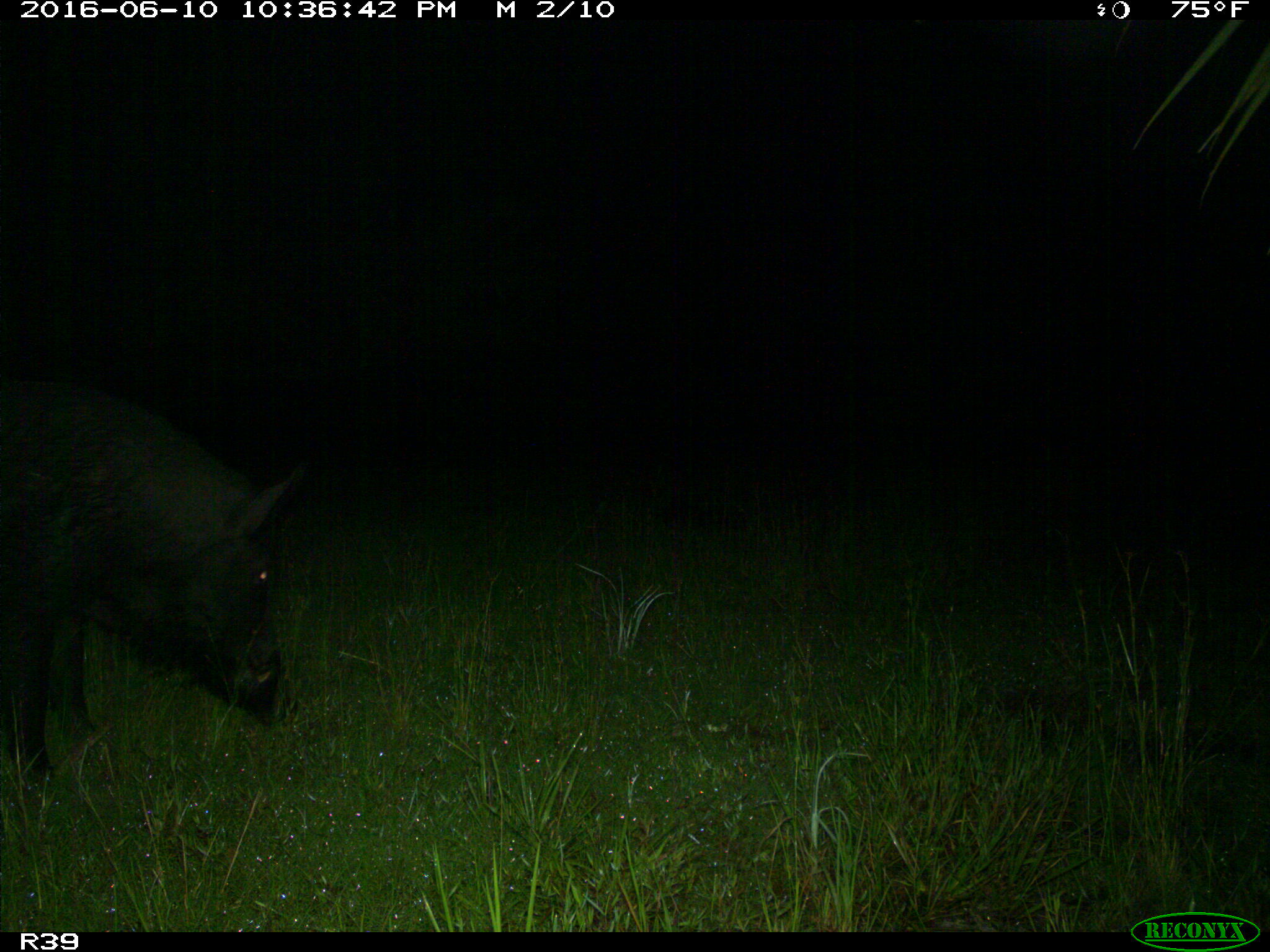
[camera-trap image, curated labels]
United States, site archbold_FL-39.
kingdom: Animalia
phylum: Chordata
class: Mammalia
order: Artiodactyla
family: Suidae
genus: Sus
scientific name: Sus scrofa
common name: wild boar